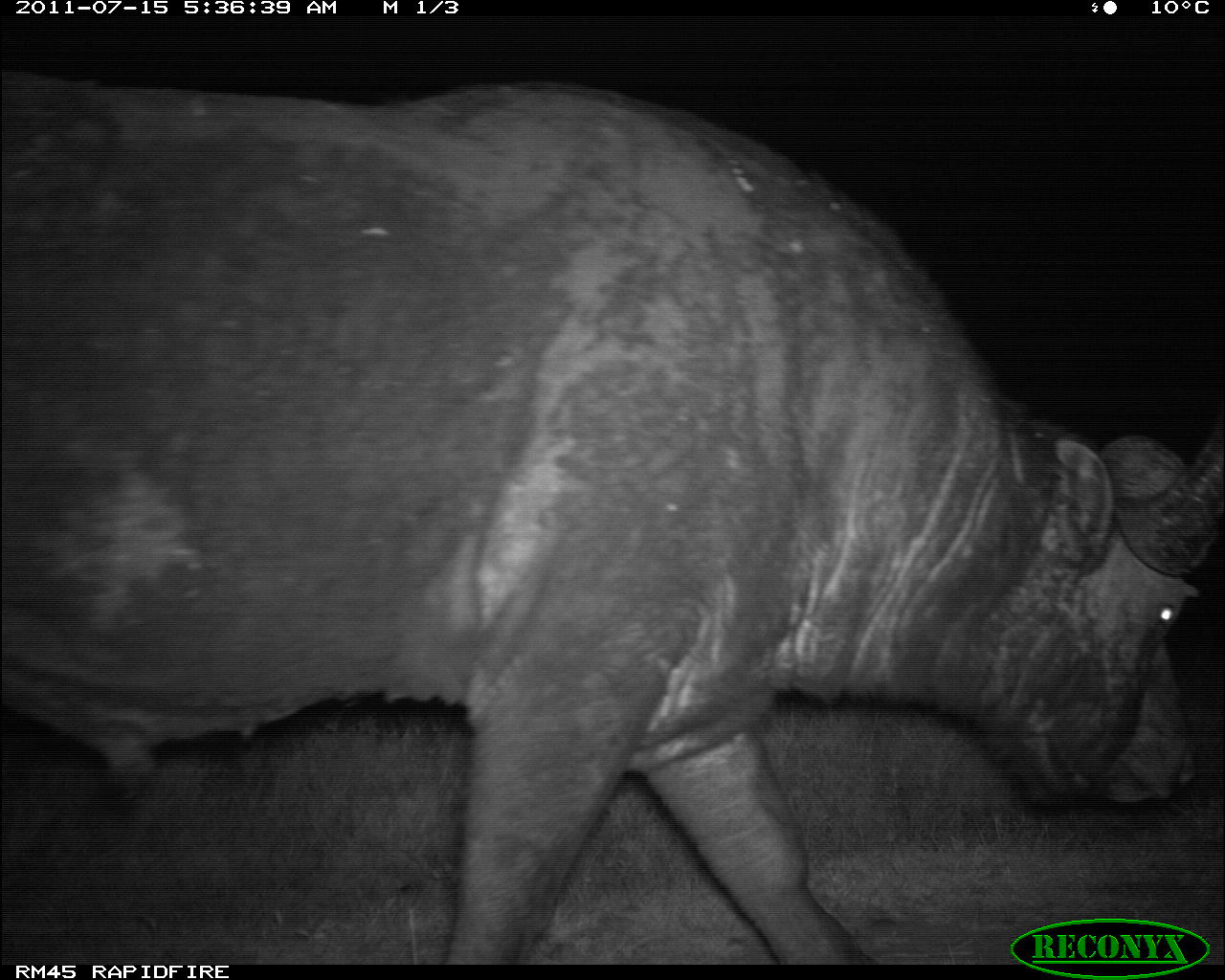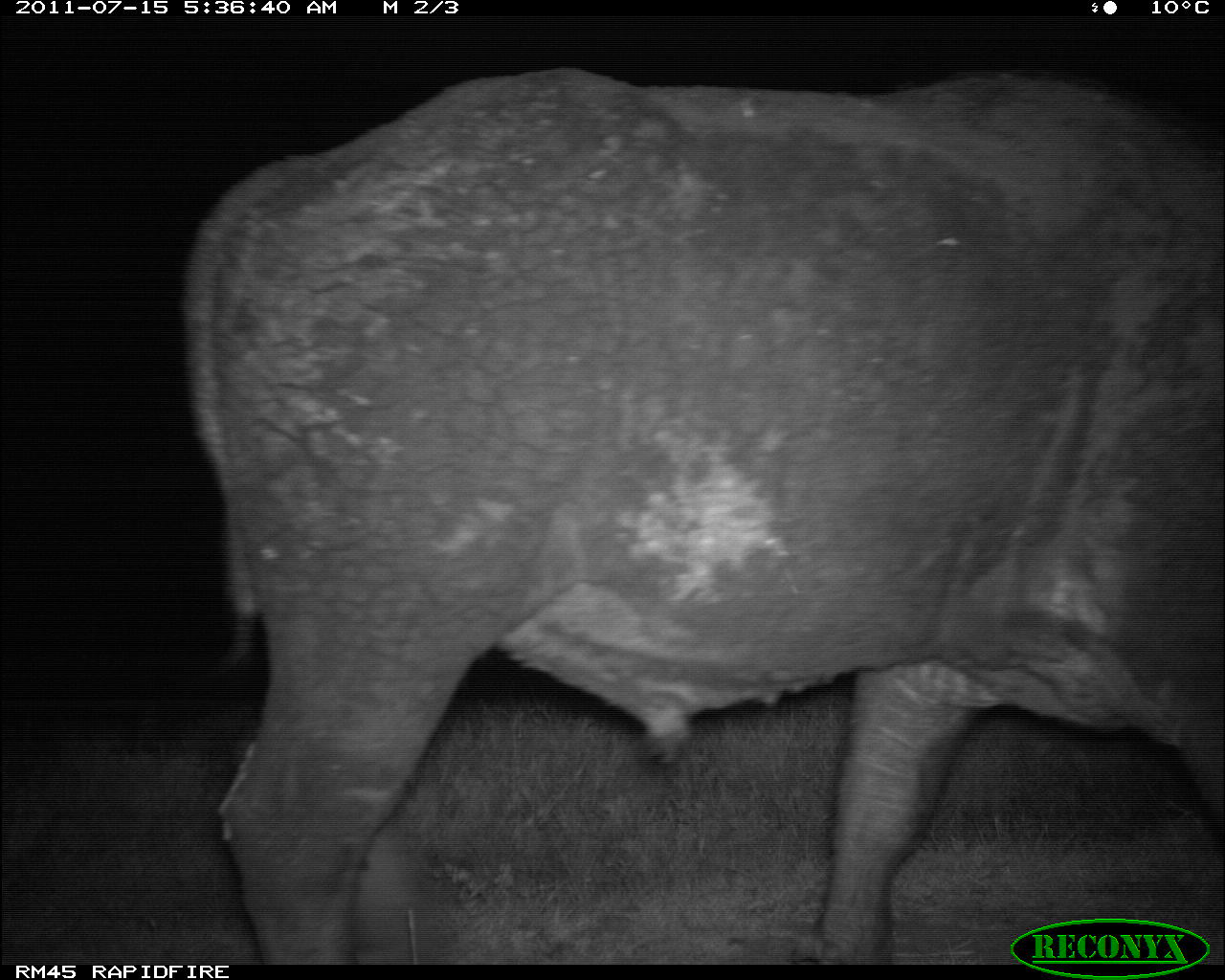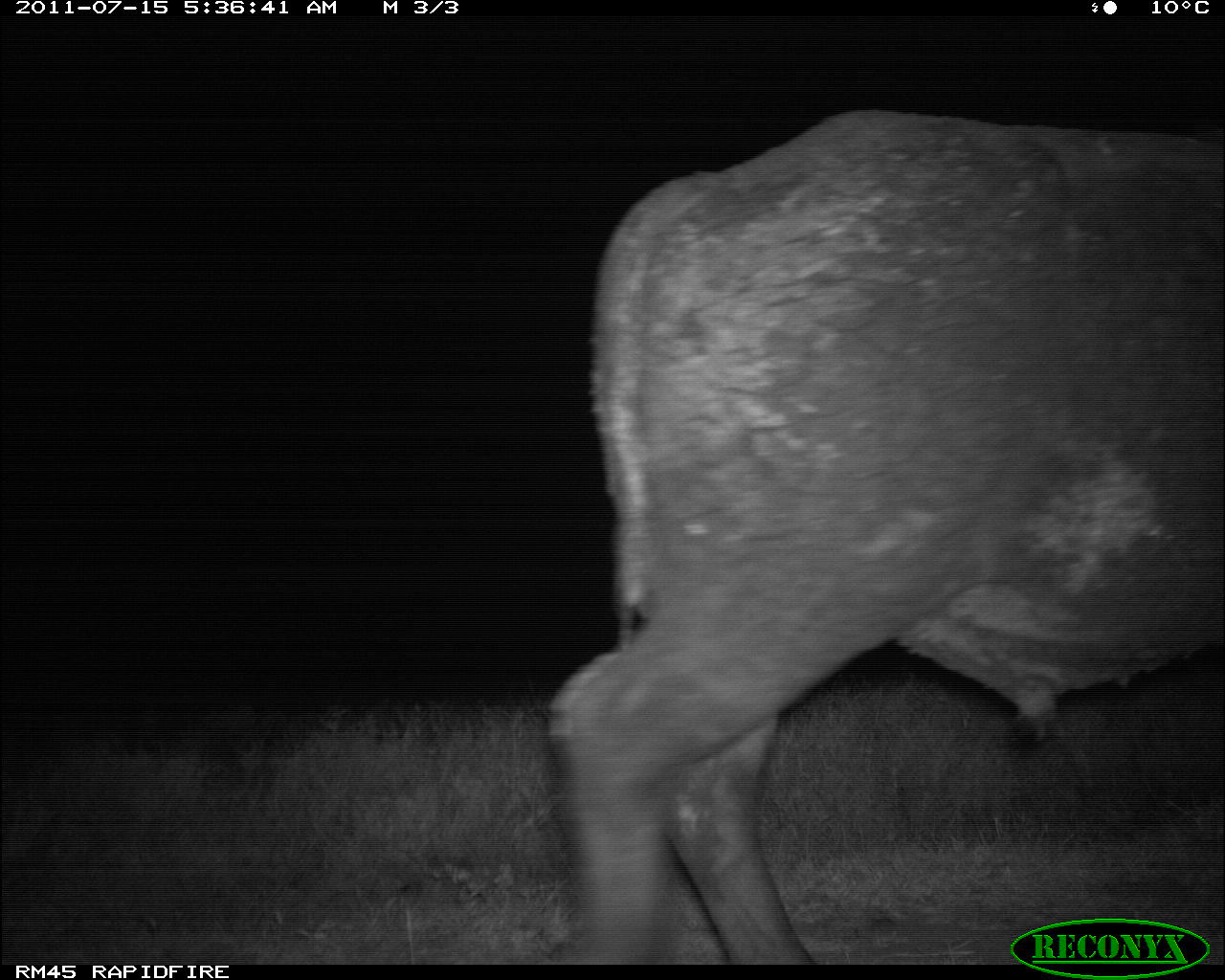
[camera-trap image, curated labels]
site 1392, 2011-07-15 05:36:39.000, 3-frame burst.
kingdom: Animalia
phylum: Chordata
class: Mammalia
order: Artiodactyla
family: Bovidae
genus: Syncerus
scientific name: Syncerus caffer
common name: african buffalo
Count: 1.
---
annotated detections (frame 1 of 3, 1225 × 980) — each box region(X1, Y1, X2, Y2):
syncerus caffer: region(2, 68, 1222, 959)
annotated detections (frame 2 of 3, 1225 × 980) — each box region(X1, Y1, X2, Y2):
syncerus caffer: region(178, 62, 1223, 958)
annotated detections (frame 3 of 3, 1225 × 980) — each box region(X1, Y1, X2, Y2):
syncerus caffer: region(542, 107, 1222, 959)